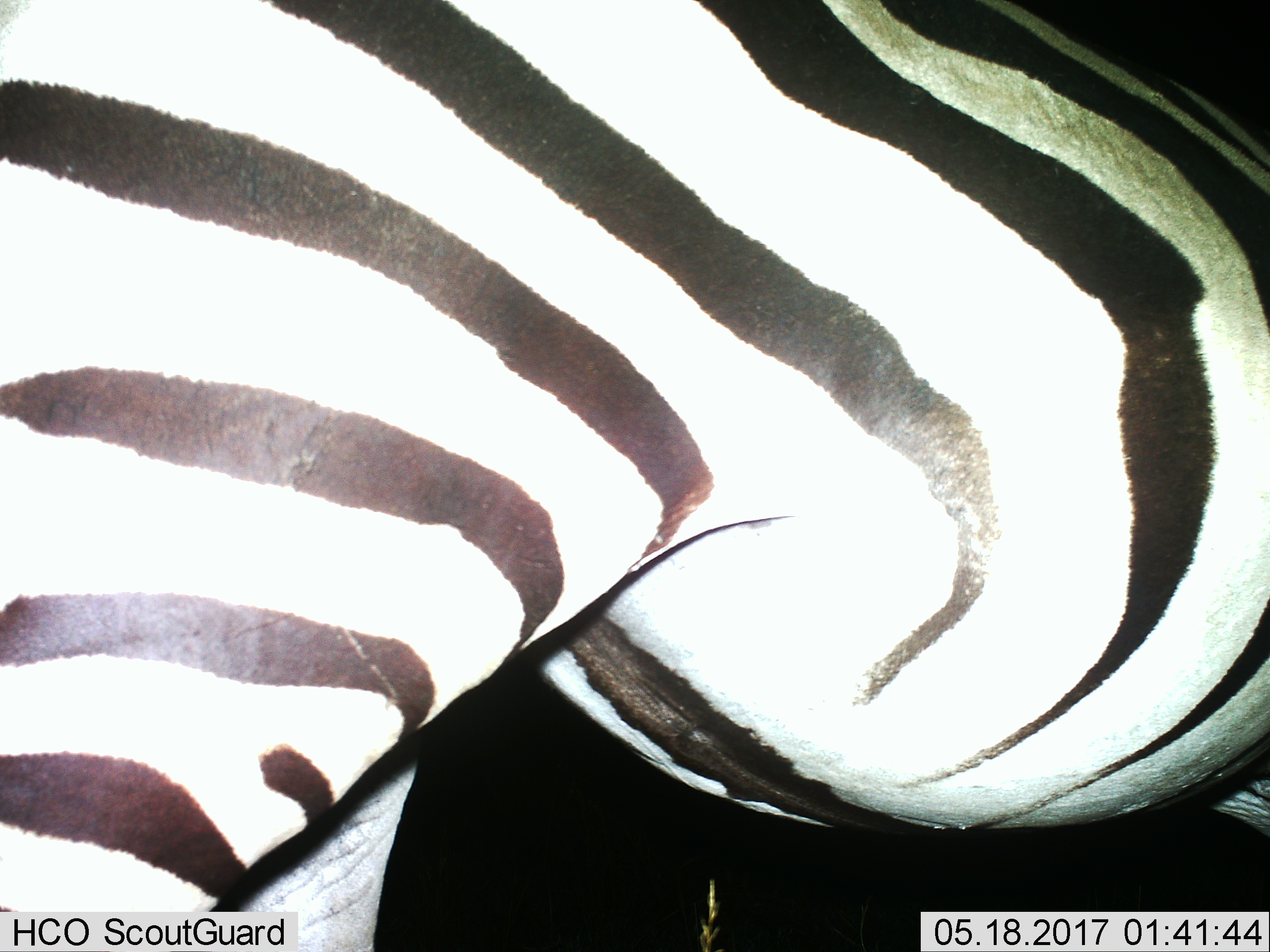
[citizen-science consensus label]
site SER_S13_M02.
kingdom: Animalia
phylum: Chordata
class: Mammalia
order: Perissodactyla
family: Equidae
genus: Equus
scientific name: Equus quagga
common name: plains zebra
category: zebraplains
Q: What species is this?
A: Zebraplains (plains zebra) (Equus quagga).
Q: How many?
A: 1.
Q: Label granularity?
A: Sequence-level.